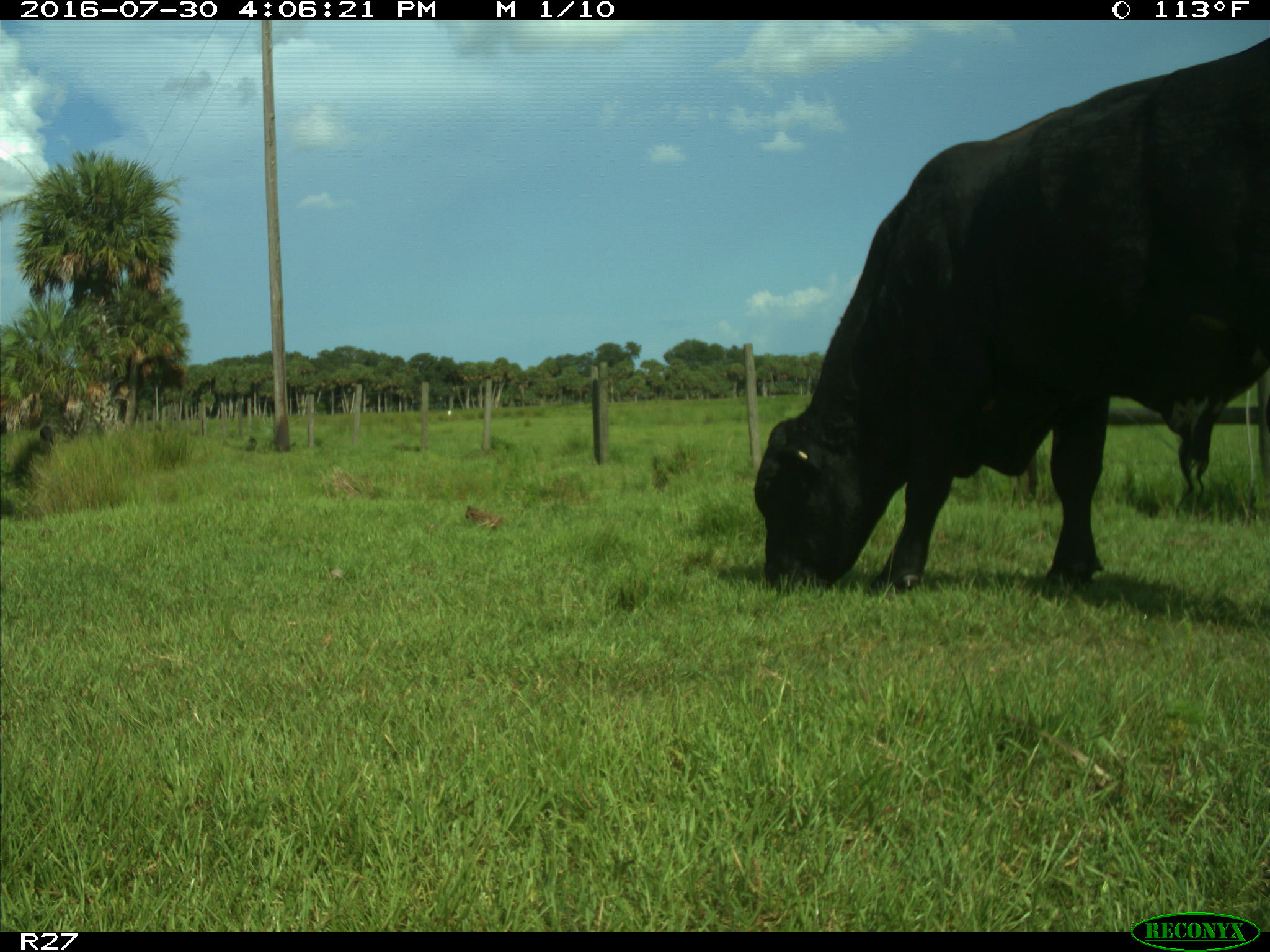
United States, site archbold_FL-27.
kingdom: Animalia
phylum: Chordata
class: Mammalia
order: Artiodactyla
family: Bovidae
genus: Bos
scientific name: Bos taurus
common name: domestic cow